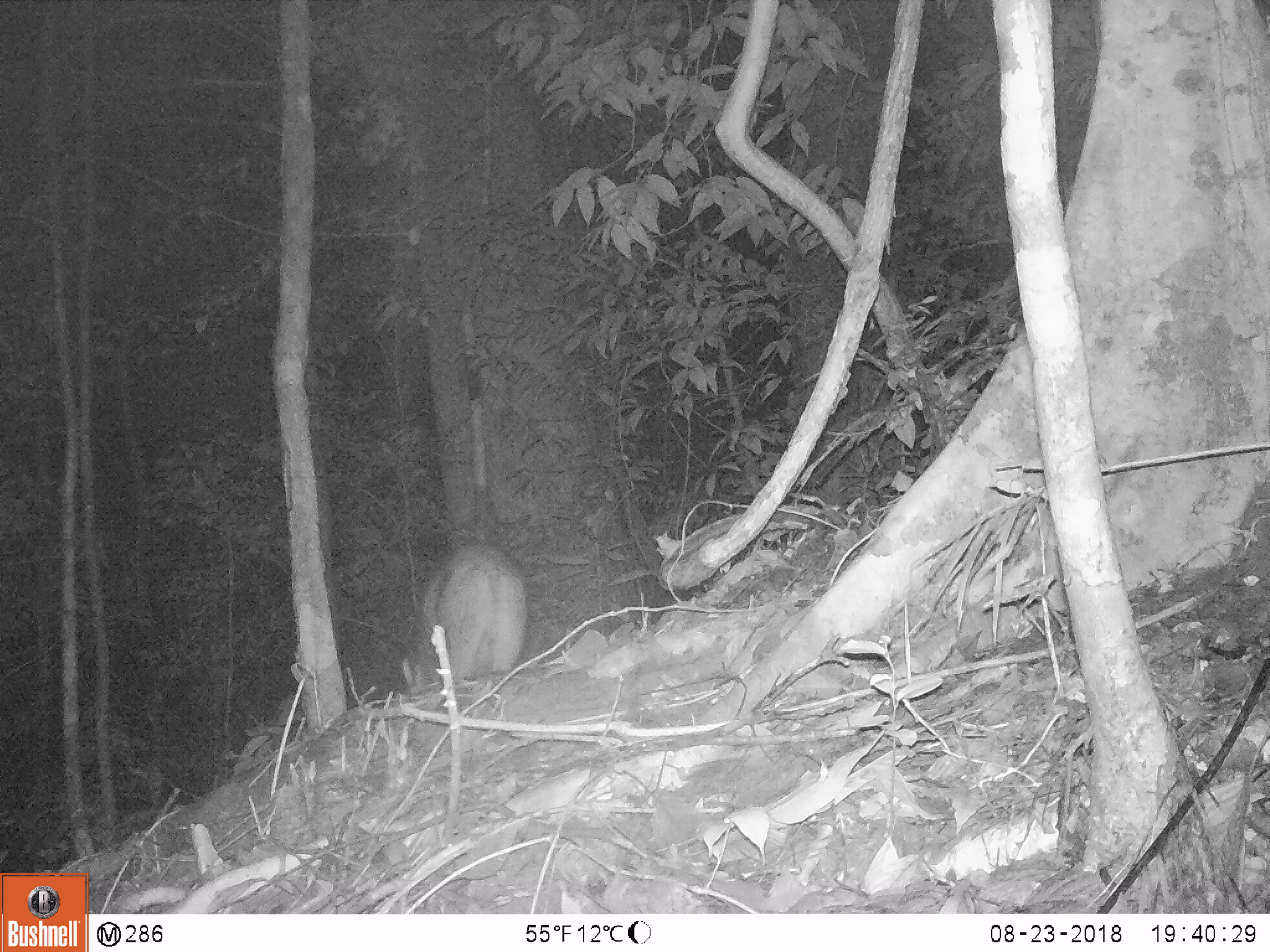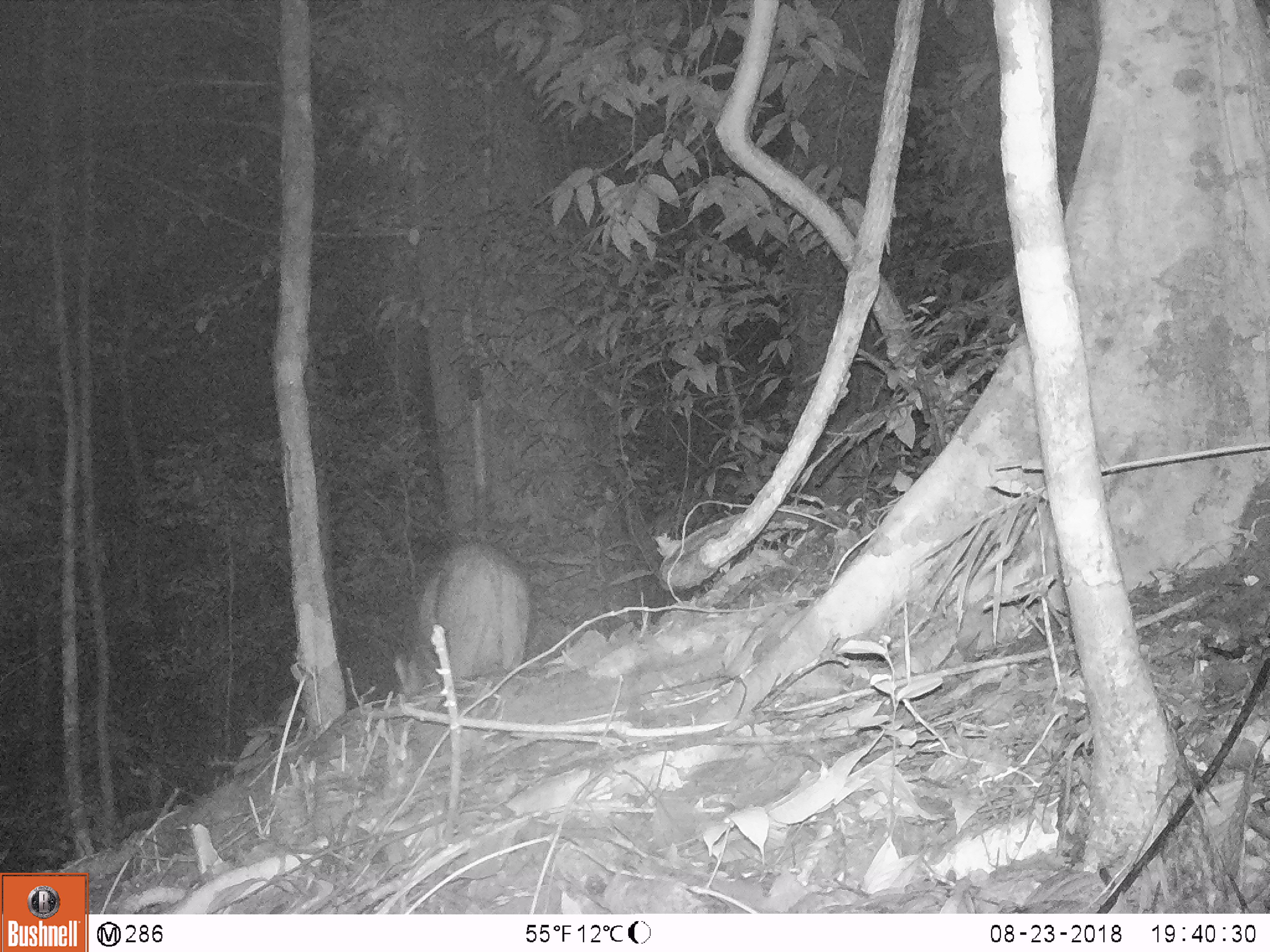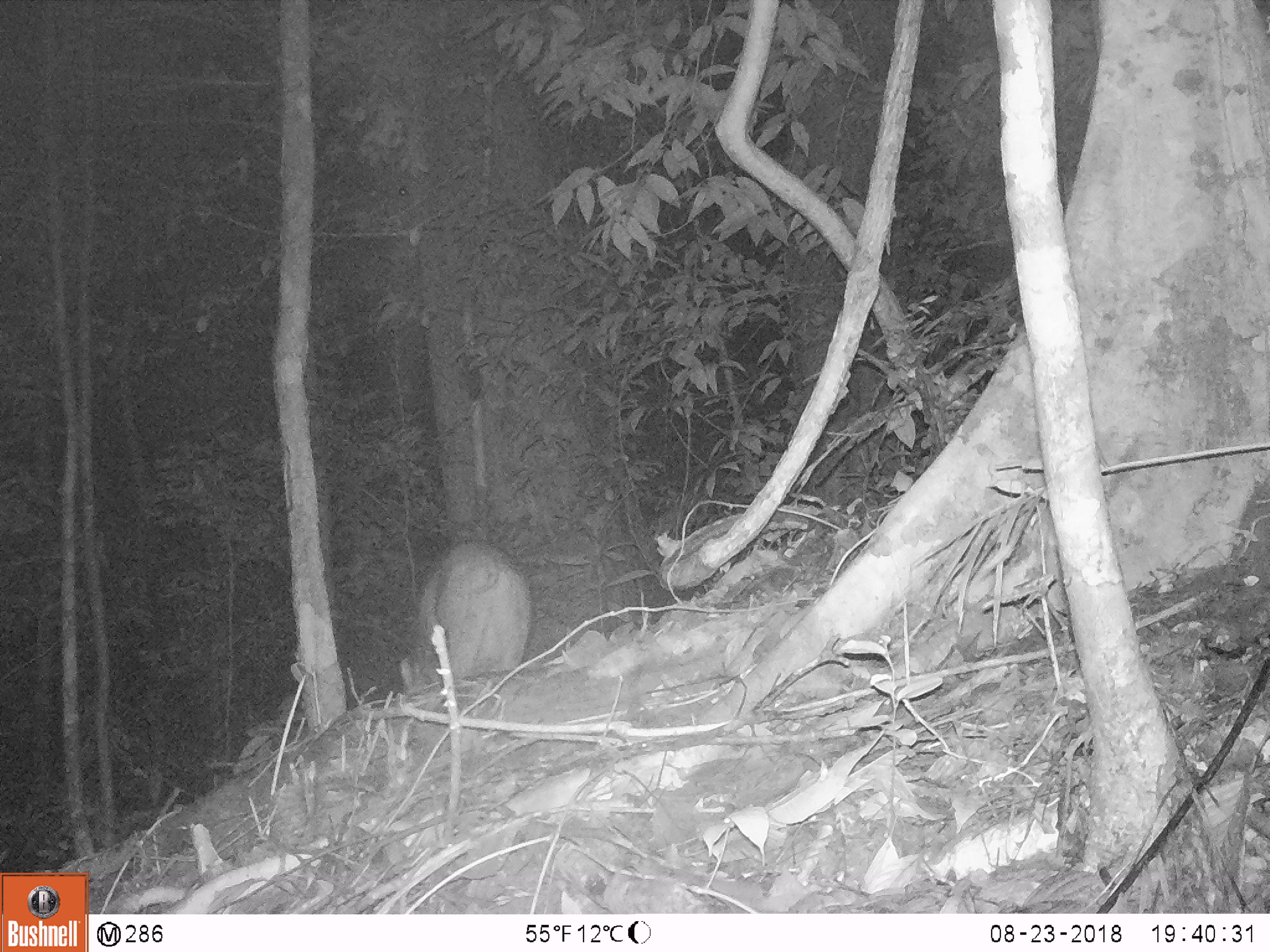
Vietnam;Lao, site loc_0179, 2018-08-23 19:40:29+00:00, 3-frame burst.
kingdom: Animalia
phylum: Chordata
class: Mammalia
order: Artiodactyla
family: Suidae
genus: Sus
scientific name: Sus scrofa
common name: eurasian wild pig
Eurasian wild pig (Sus scrofa). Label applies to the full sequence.